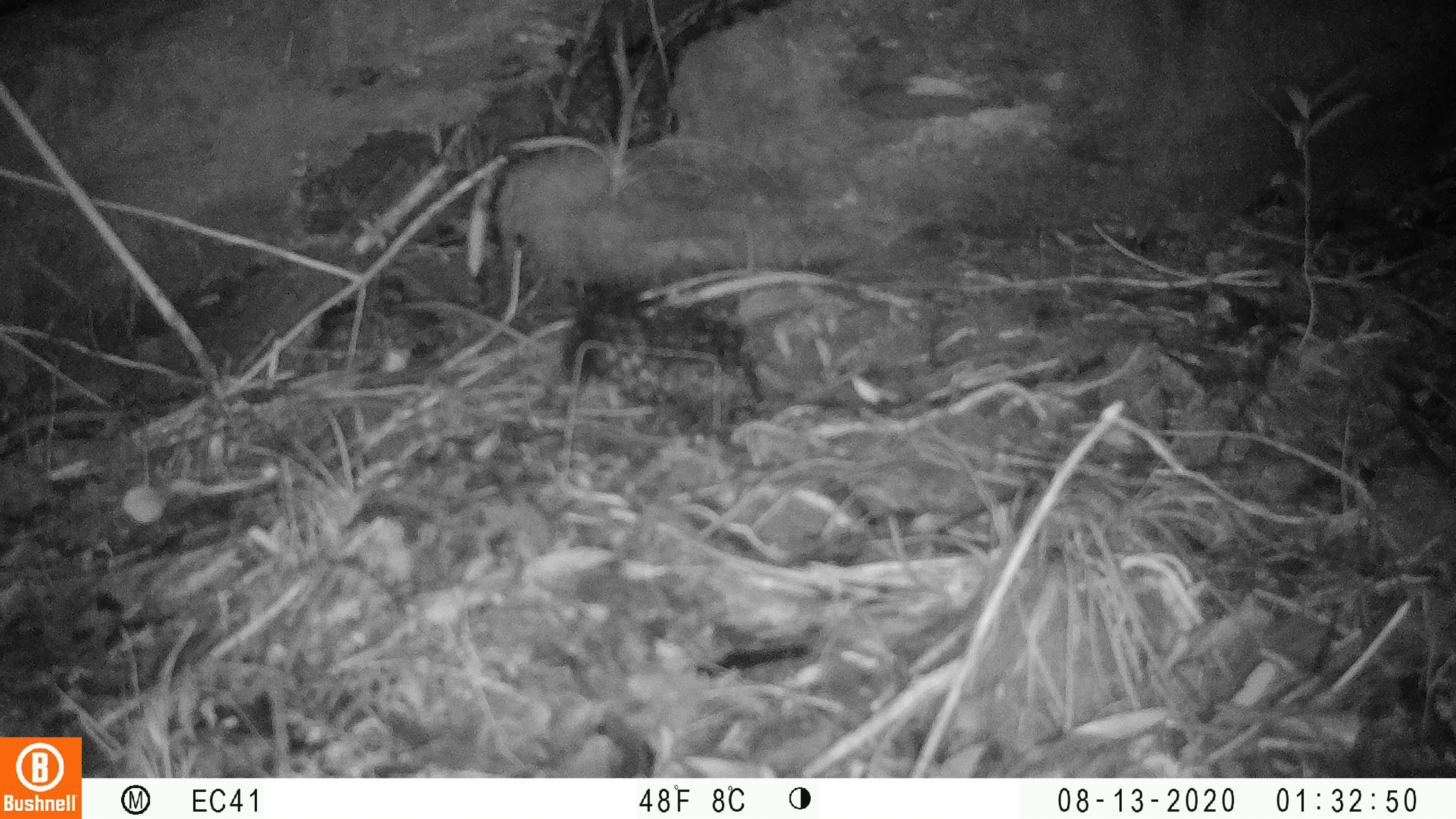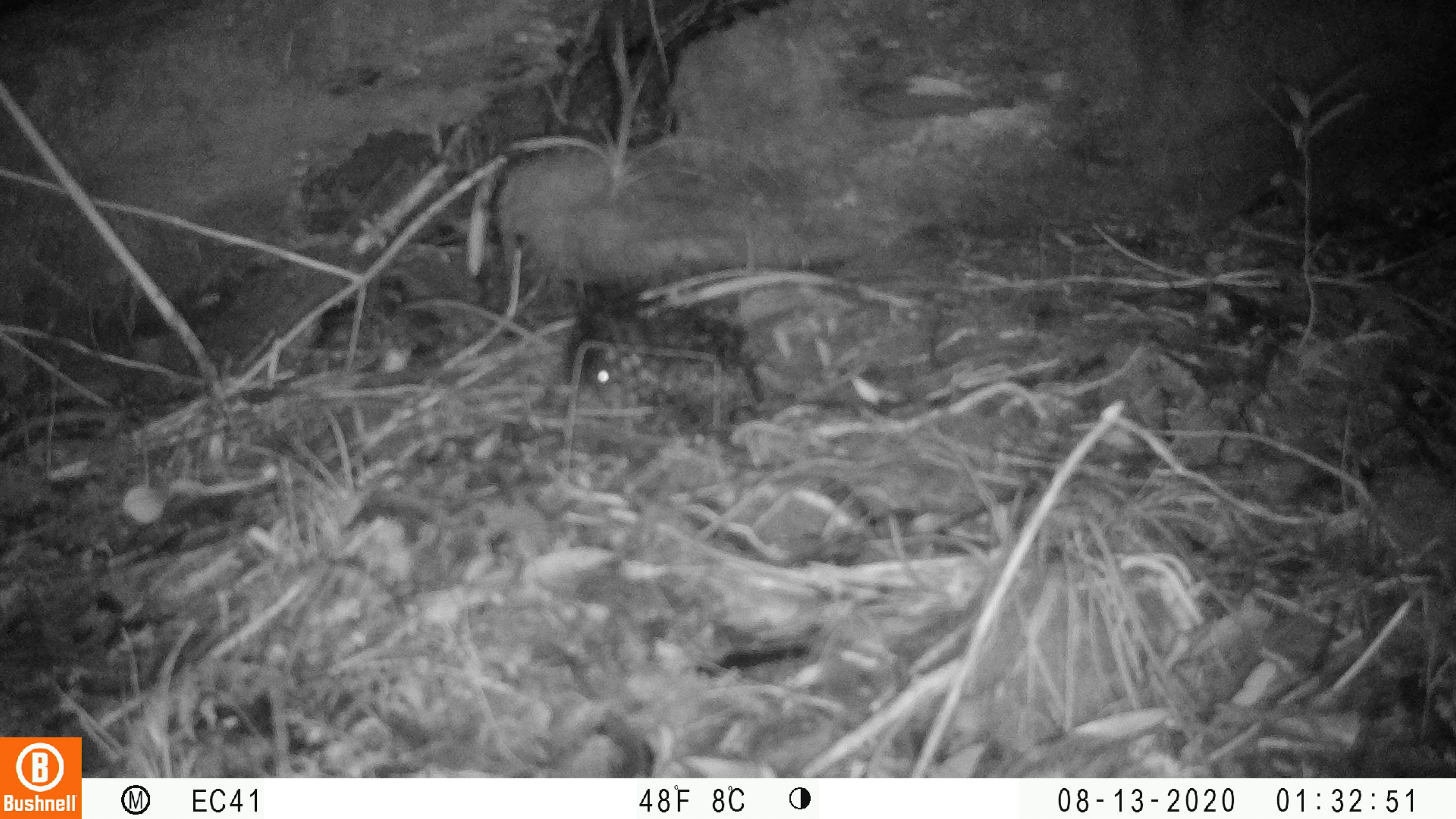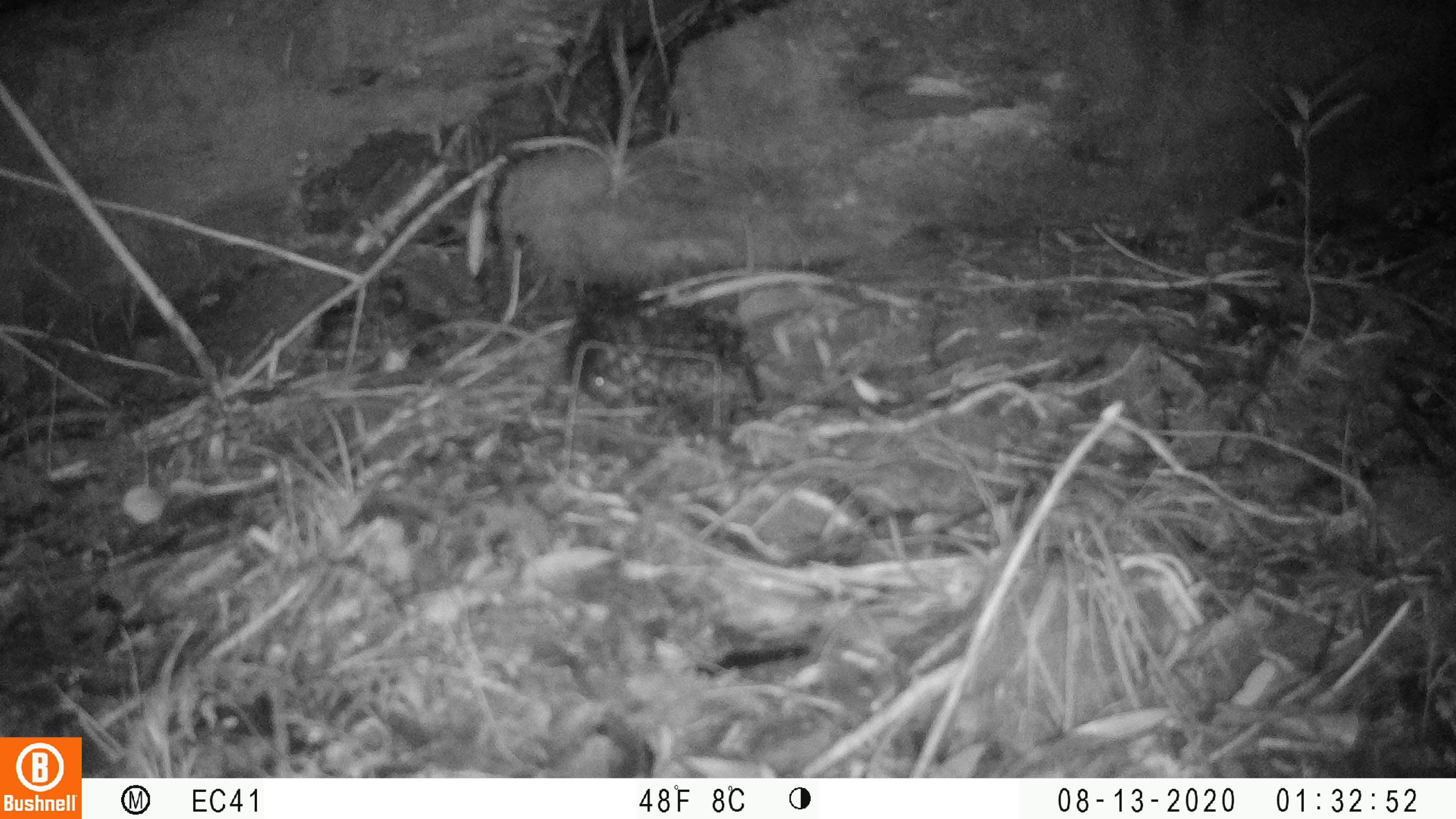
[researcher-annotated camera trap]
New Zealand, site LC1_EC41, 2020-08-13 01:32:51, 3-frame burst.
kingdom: Animalia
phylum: Chordata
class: Mammalia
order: Rodentia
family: Muridae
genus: Rattus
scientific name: Rattus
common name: rat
Rat (Rattus).